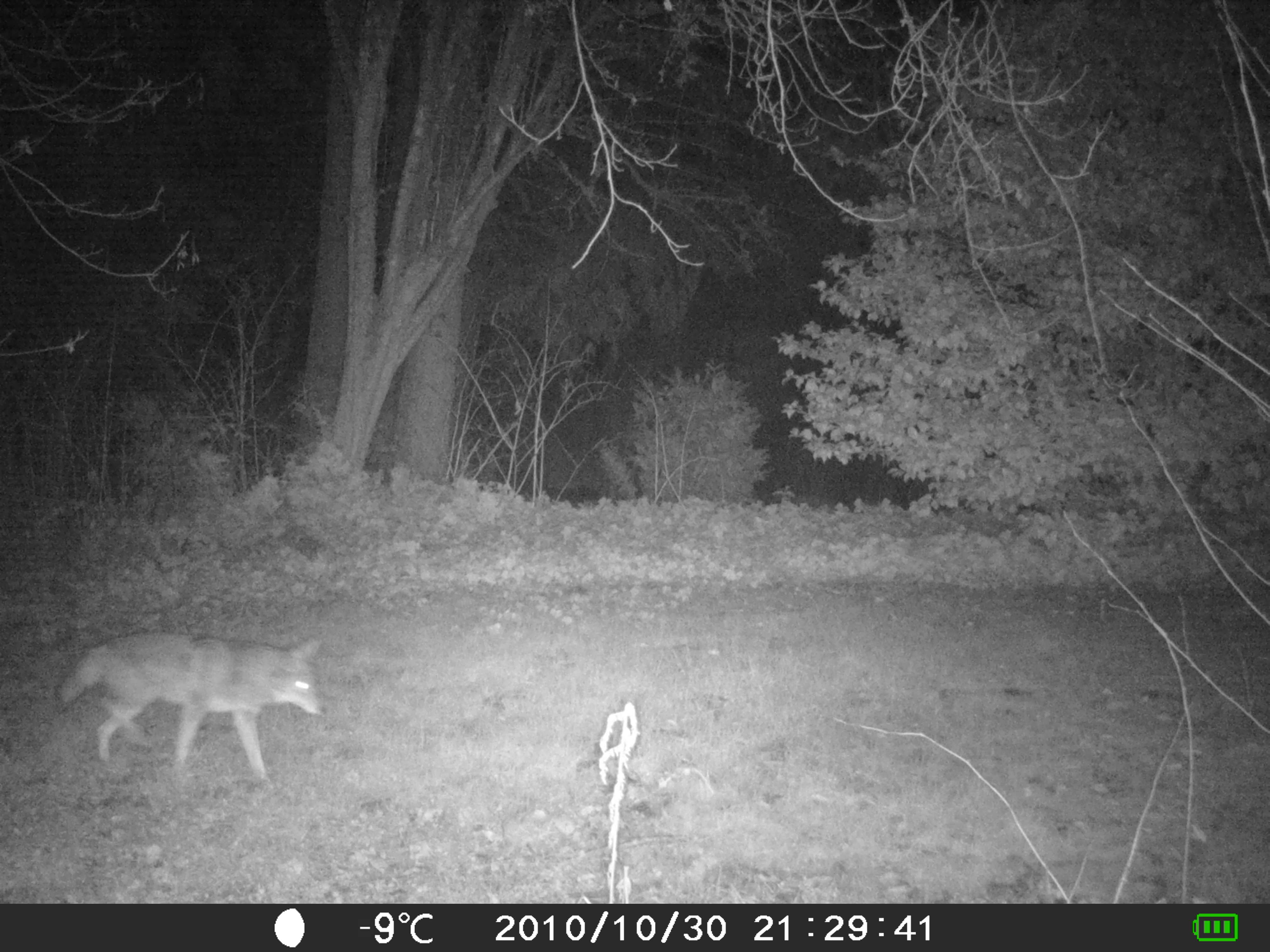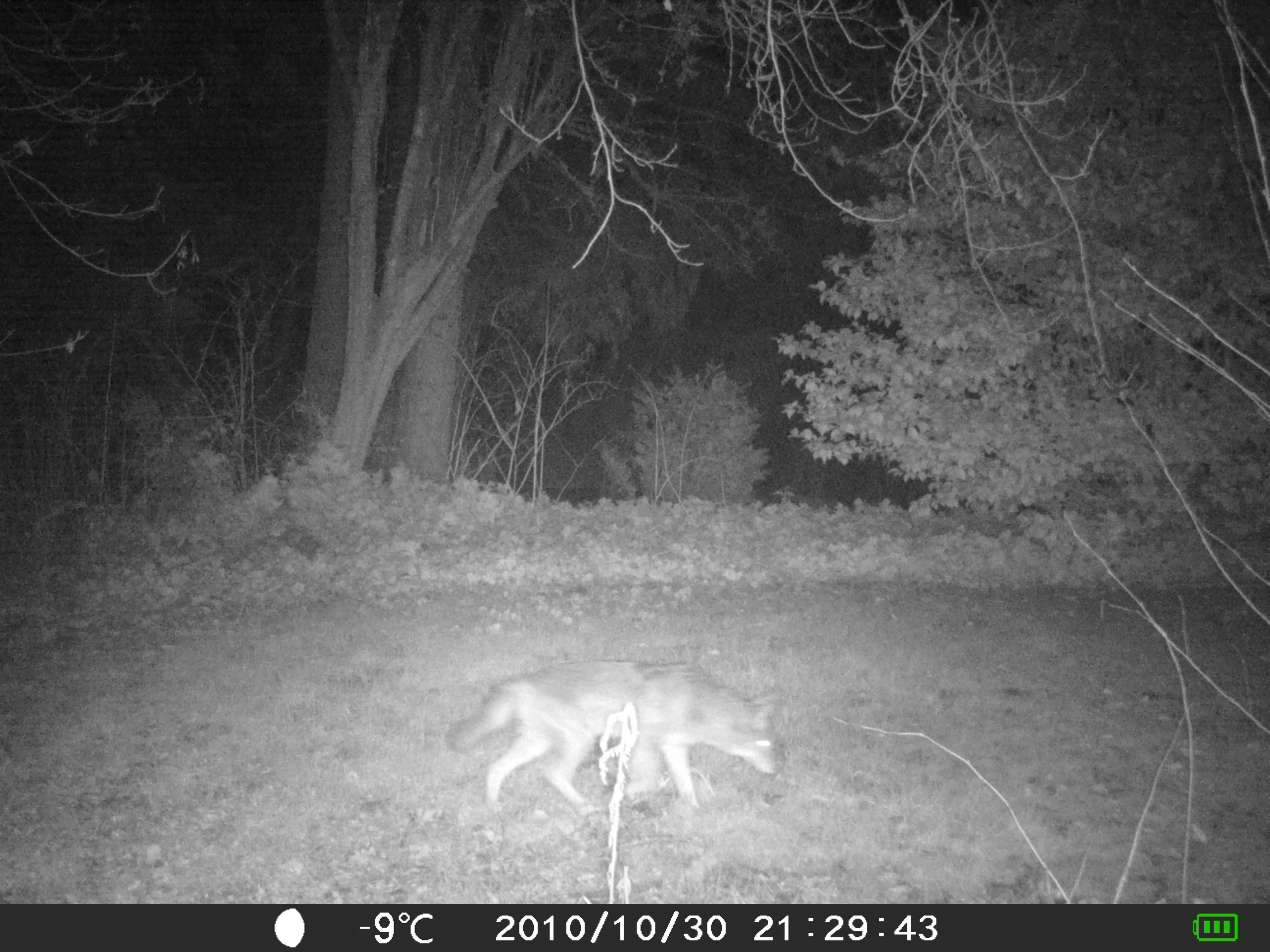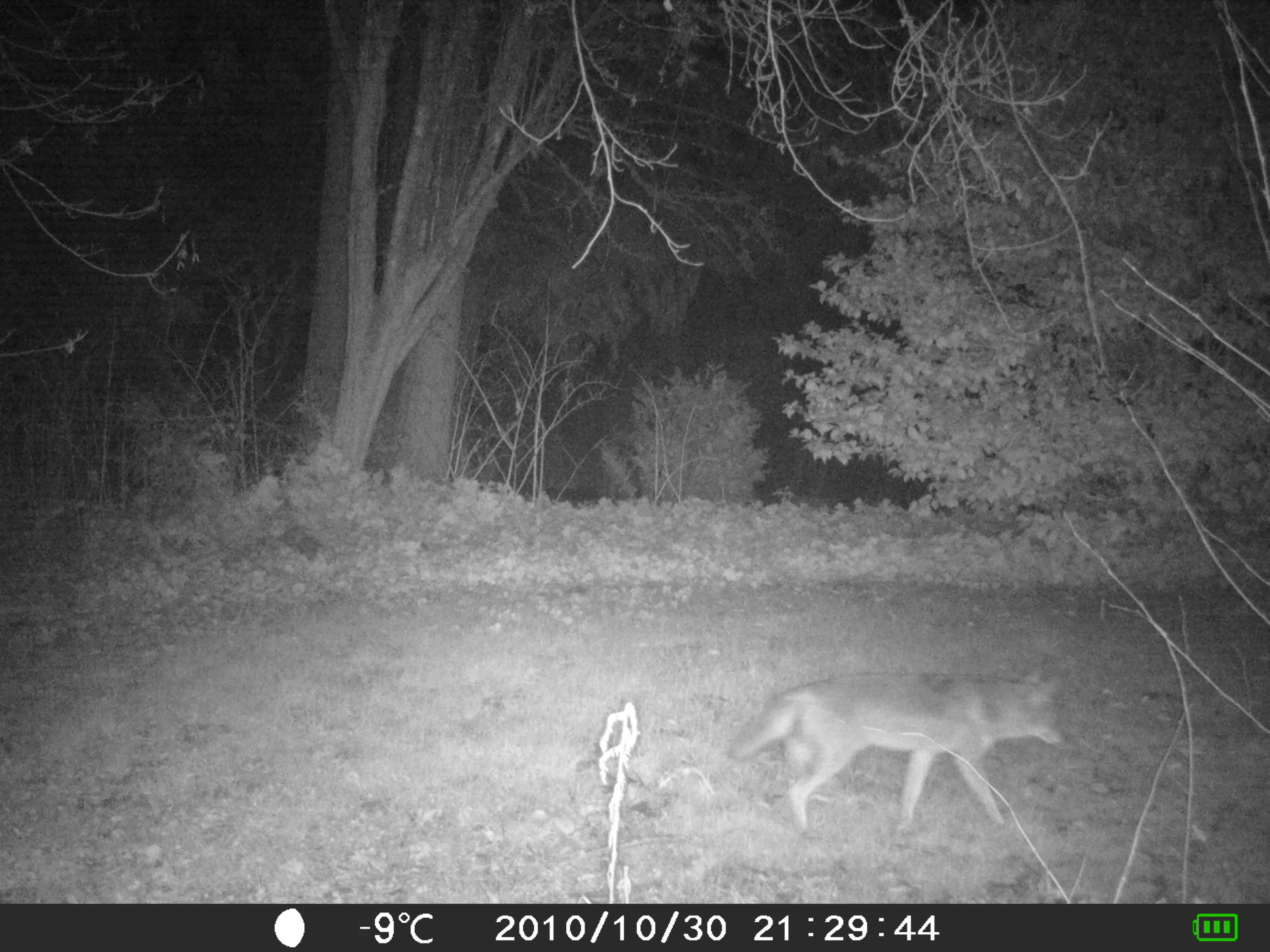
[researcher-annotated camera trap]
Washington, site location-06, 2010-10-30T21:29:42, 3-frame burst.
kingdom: Animalia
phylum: Chordata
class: Mammalia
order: Carnivora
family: Canidae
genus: Canis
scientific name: Canis latrans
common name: coyote